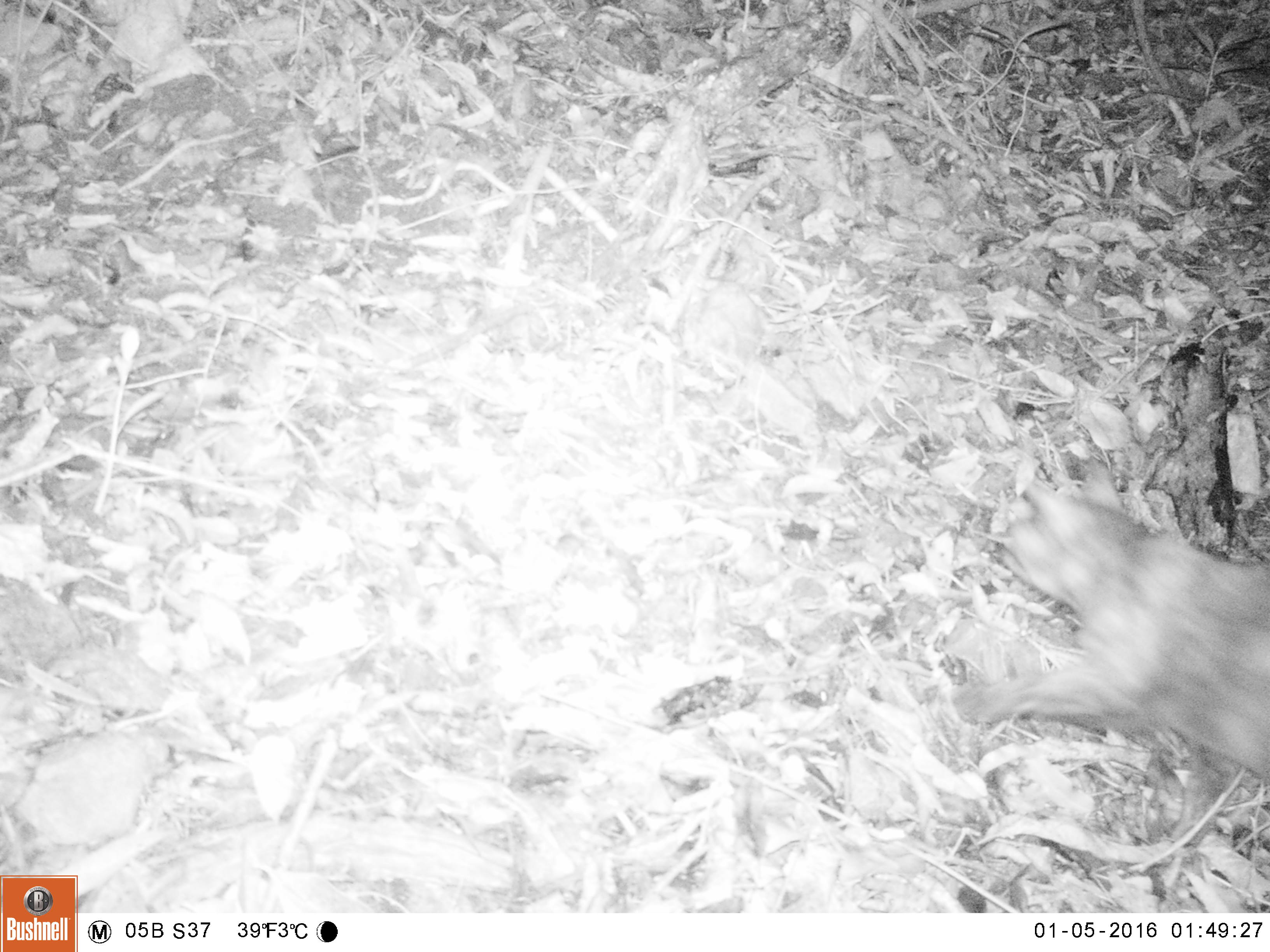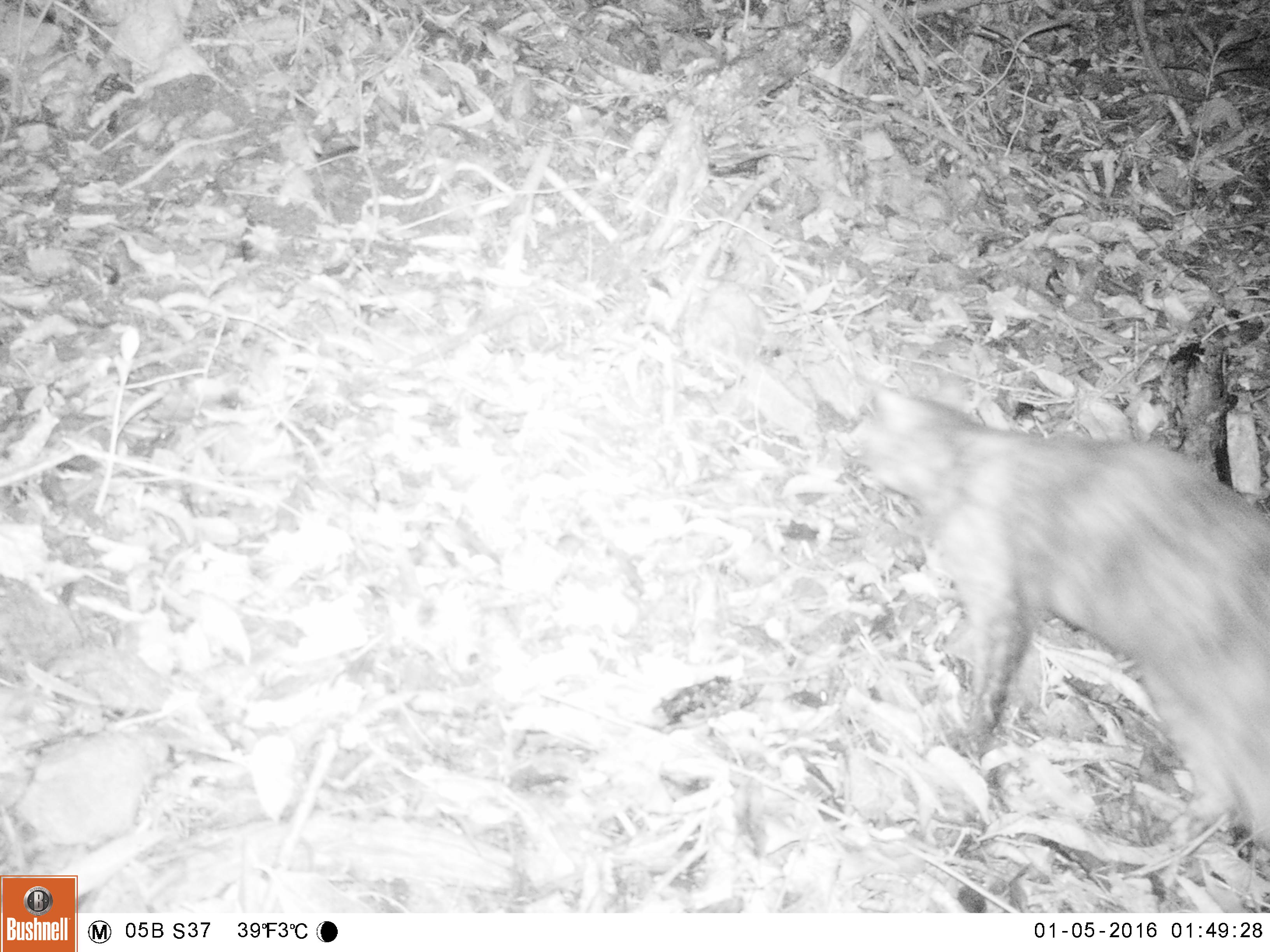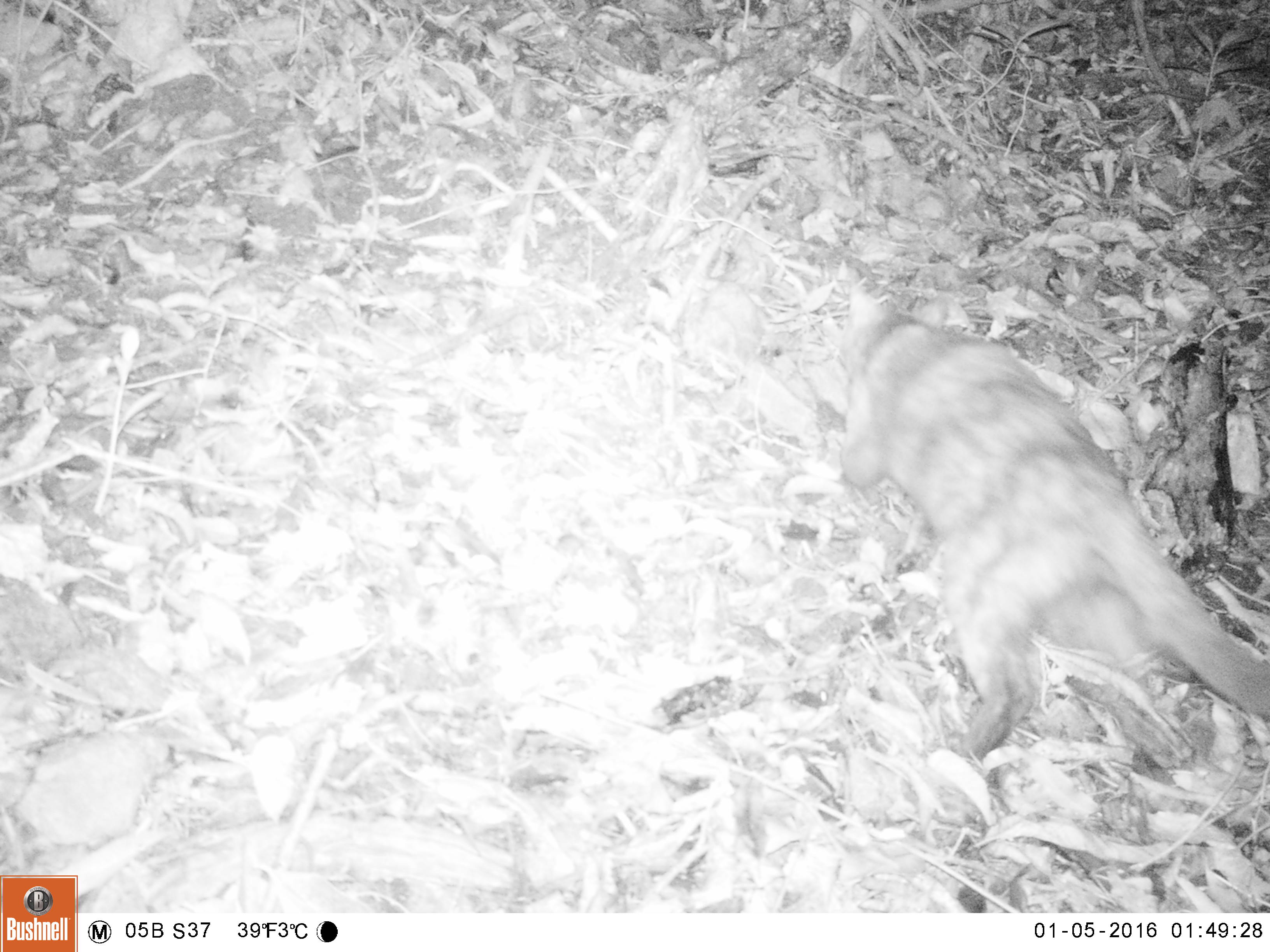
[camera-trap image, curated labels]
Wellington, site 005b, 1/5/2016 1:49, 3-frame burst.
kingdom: Animalia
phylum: Chordata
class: Mammalia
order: Carnivora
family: Felidae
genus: Felis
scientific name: Felis catus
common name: cat